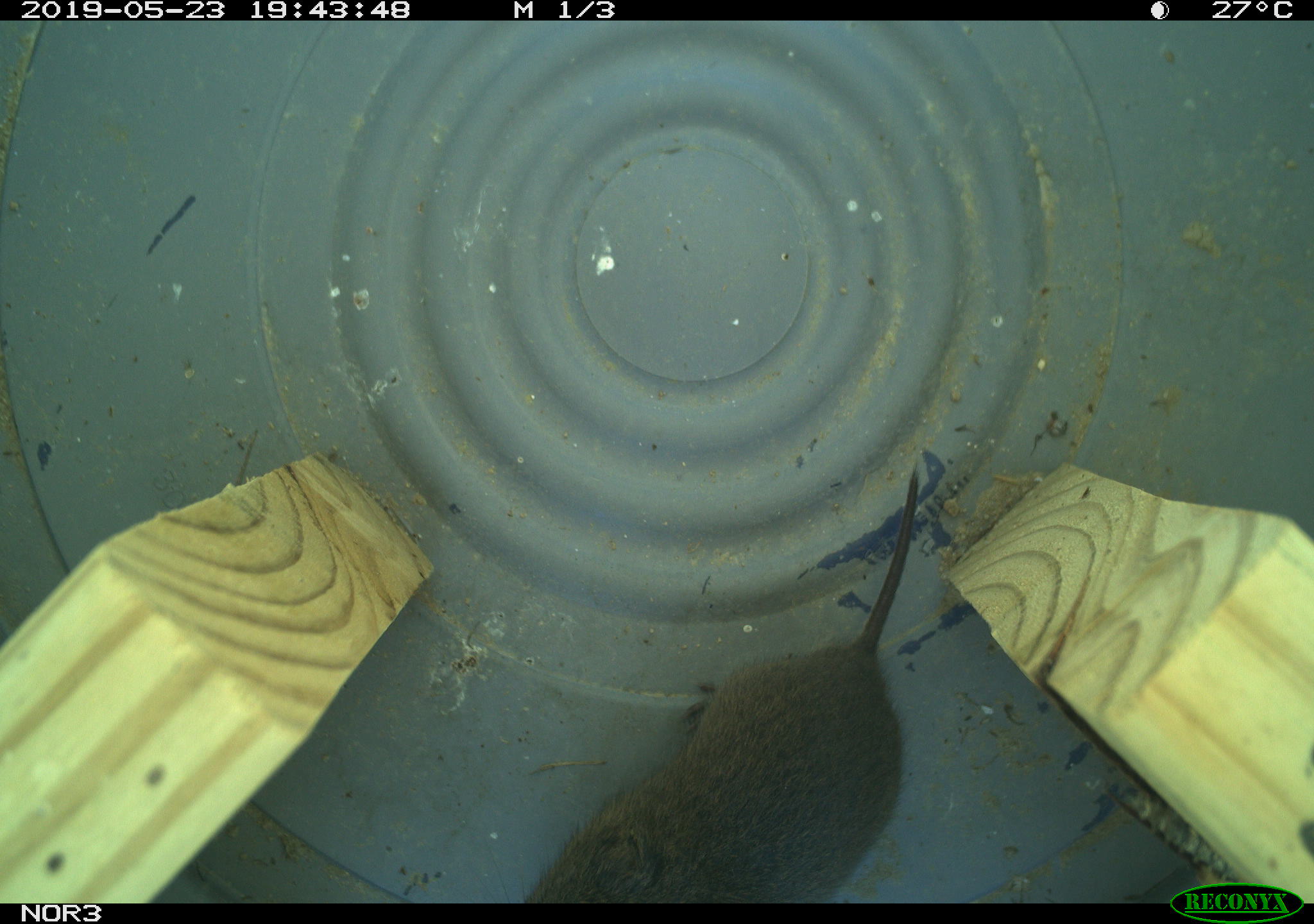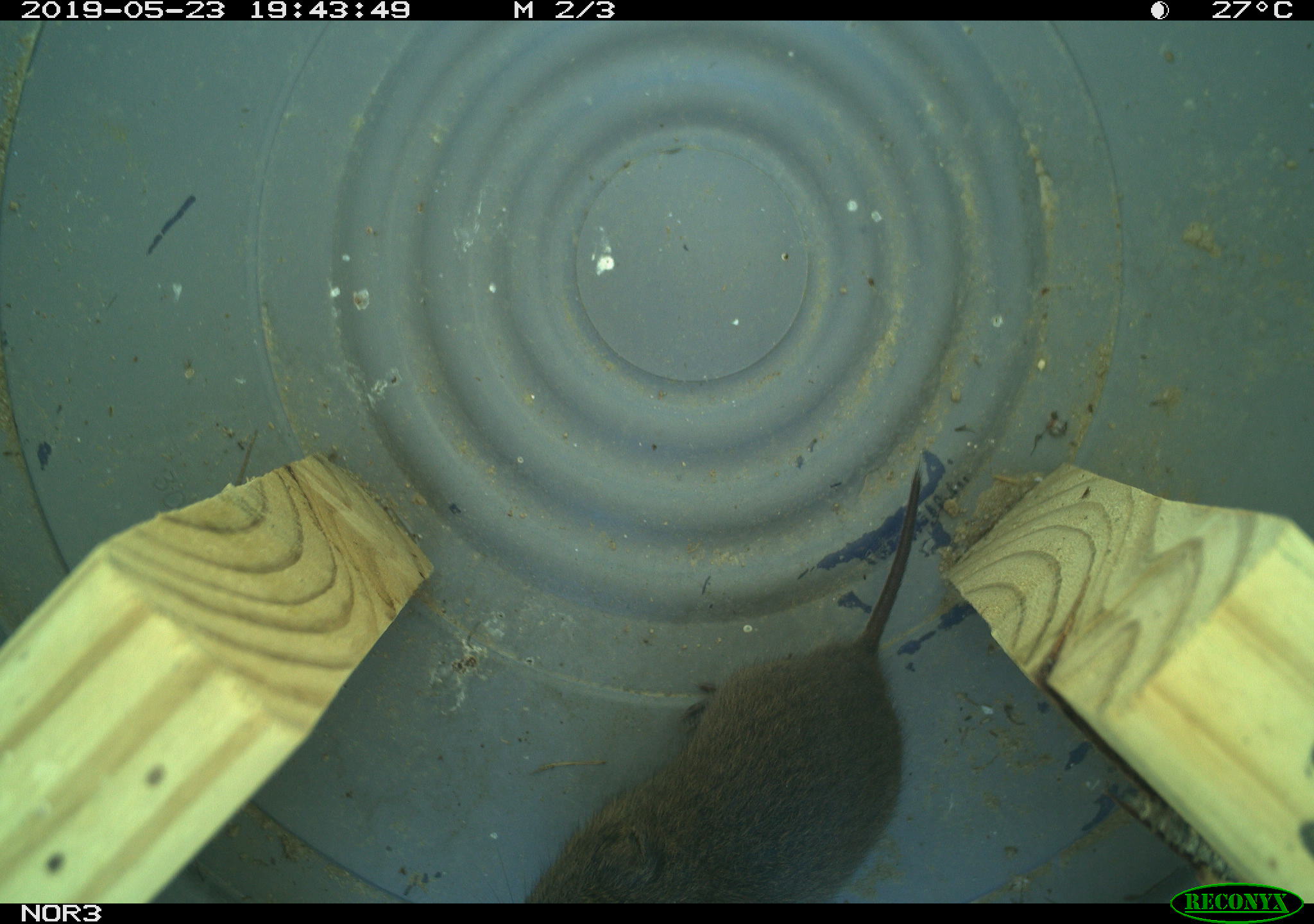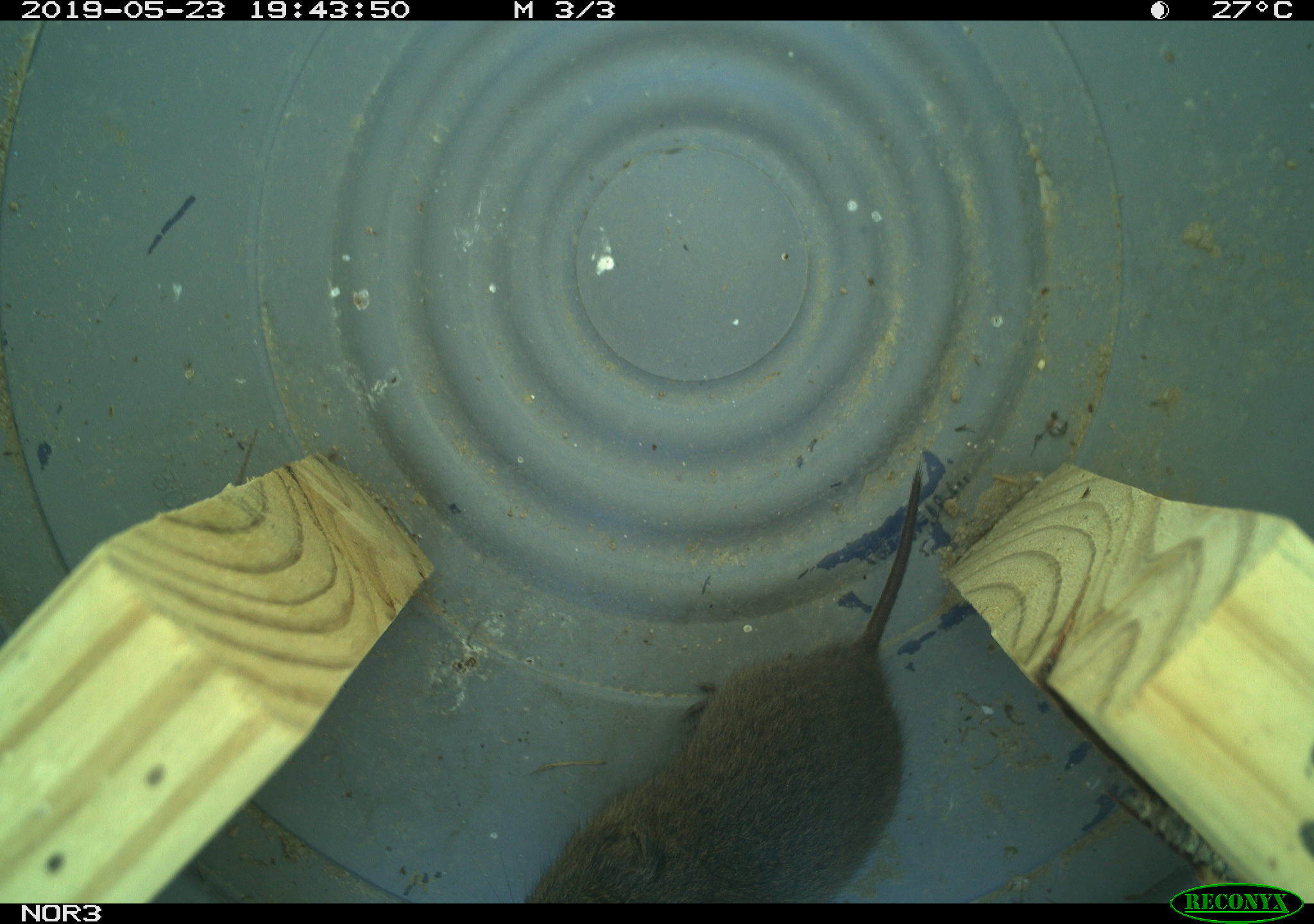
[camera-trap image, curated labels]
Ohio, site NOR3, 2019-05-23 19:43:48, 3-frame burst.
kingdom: Animalia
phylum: Chordata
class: Mammalia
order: Rodentia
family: Cricetidae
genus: Microtus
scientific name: Microtus pennsylvanicus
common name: meadow vole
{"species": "meadow vole (Microtus pennsylvanicus)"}